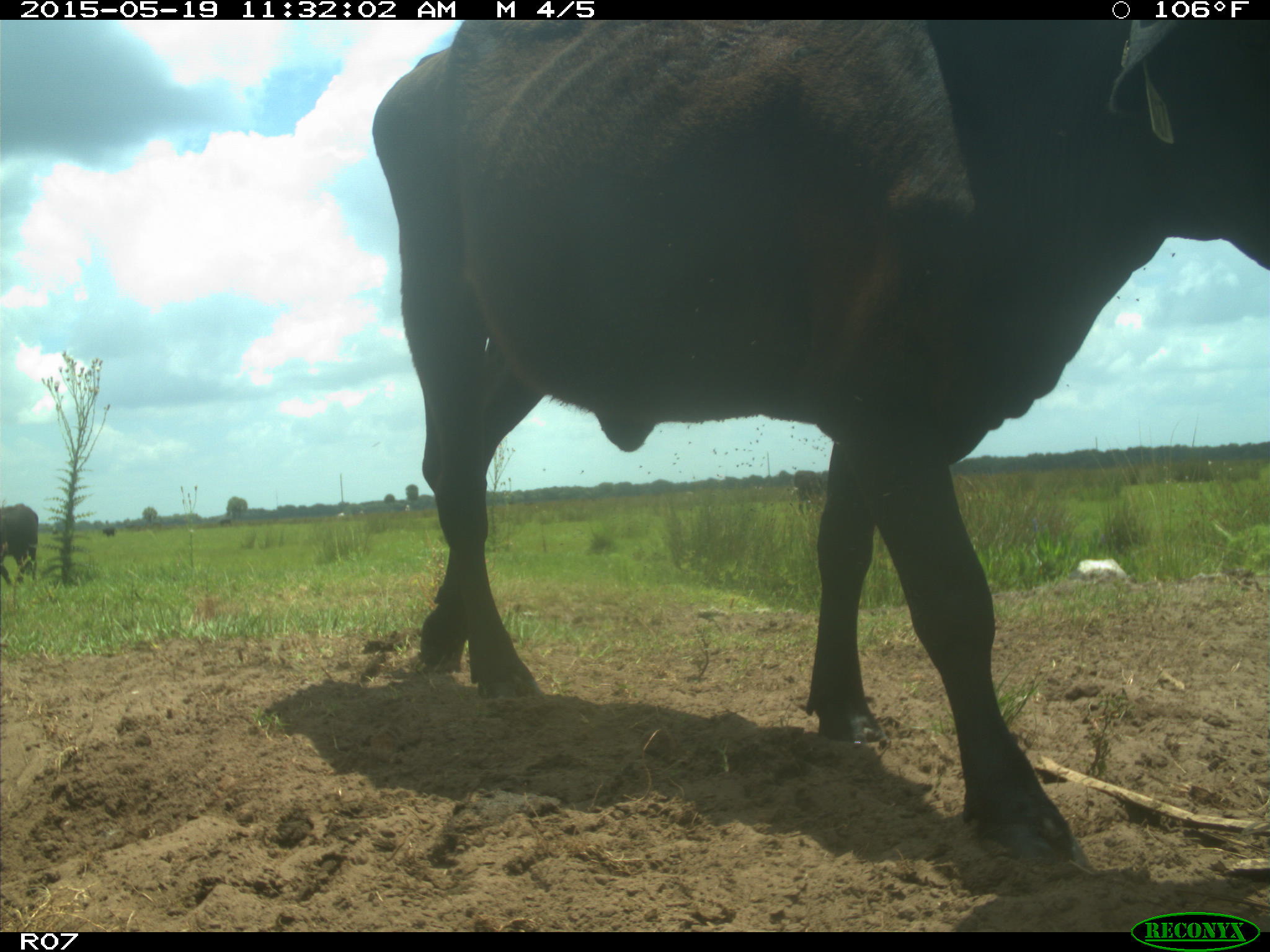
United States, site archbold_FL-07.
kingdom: Animalia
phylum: Chordata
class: Mammalia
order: Artiodactyla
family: Bovidae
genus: Bos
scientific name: Bos taurus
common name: domestic cow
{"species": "Bos taurus (domestic cow)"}